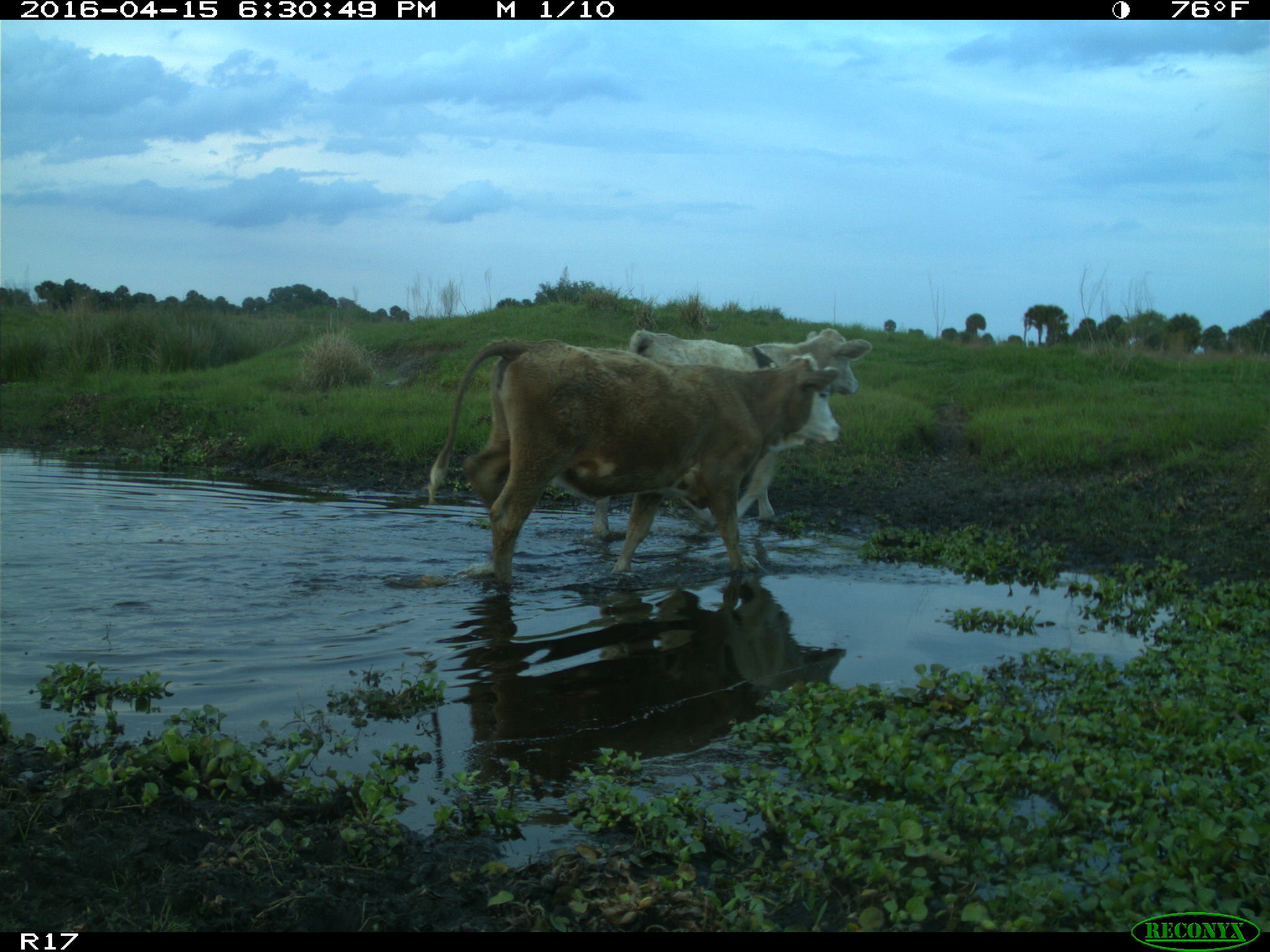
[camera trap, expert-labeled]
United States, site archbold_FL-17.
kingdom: Animalia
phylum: Chordata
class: Mammalia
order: Artiodactyla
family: Bovidae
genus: Bos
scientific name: Bos taurus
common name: domestic cow